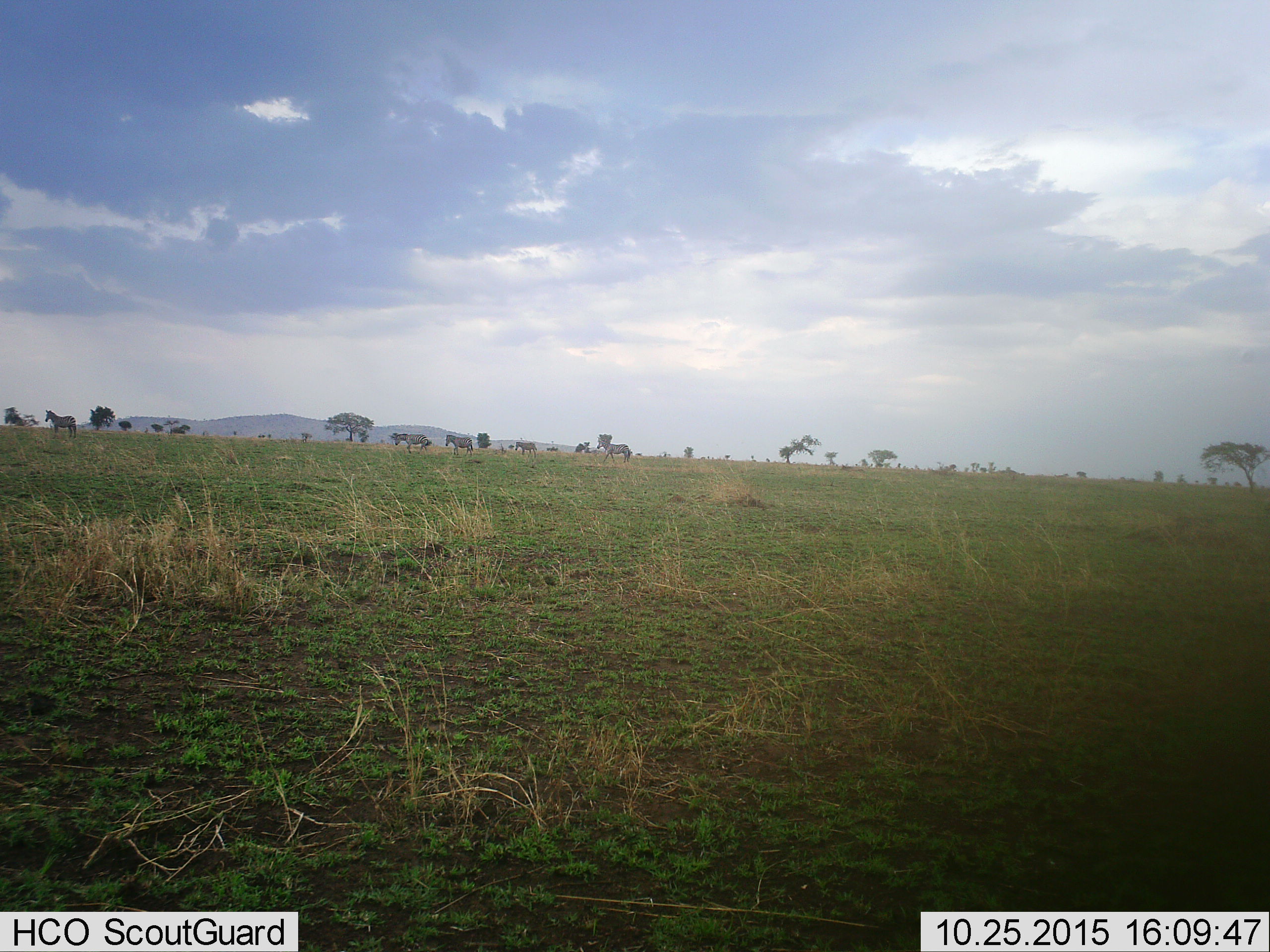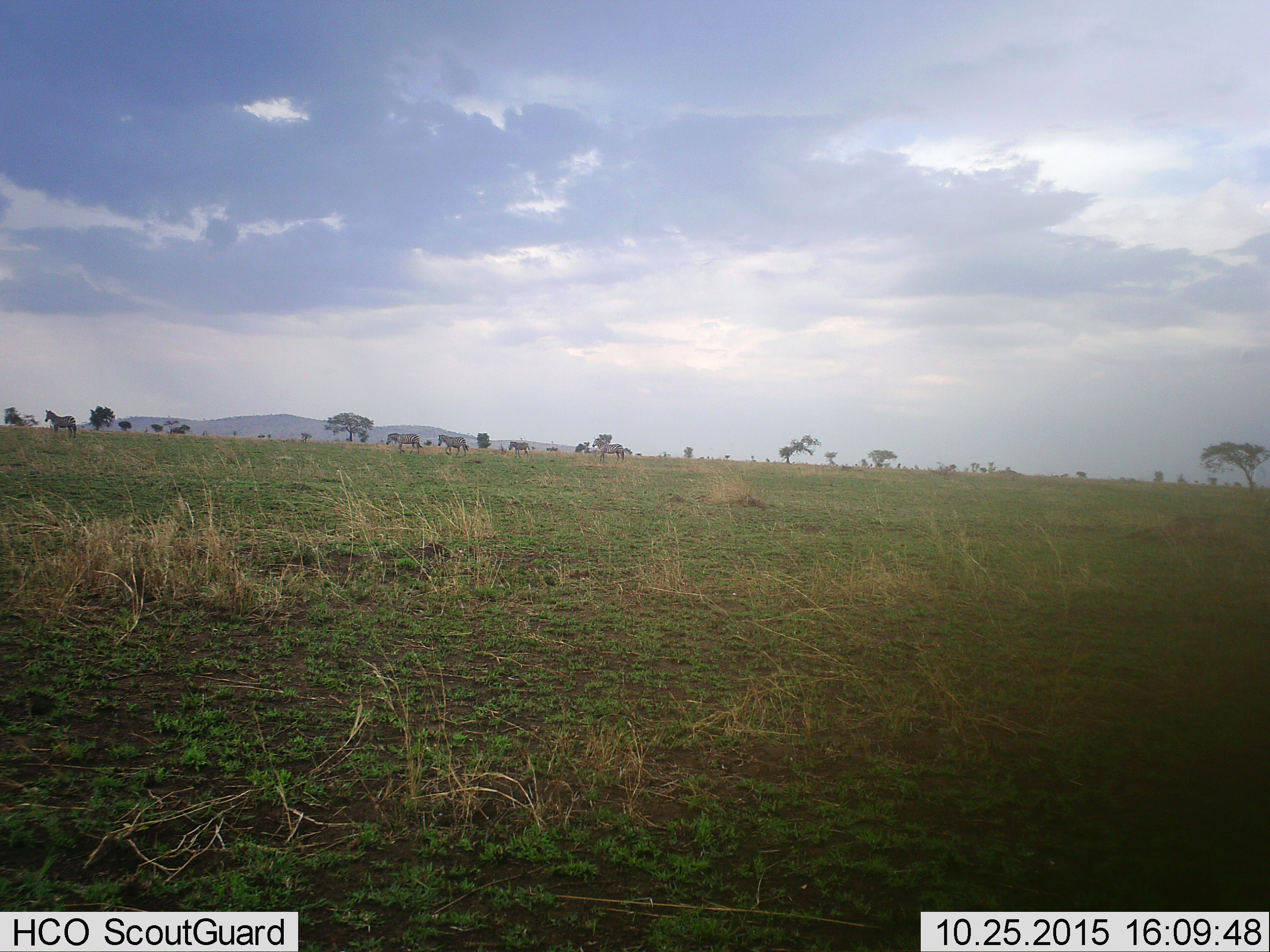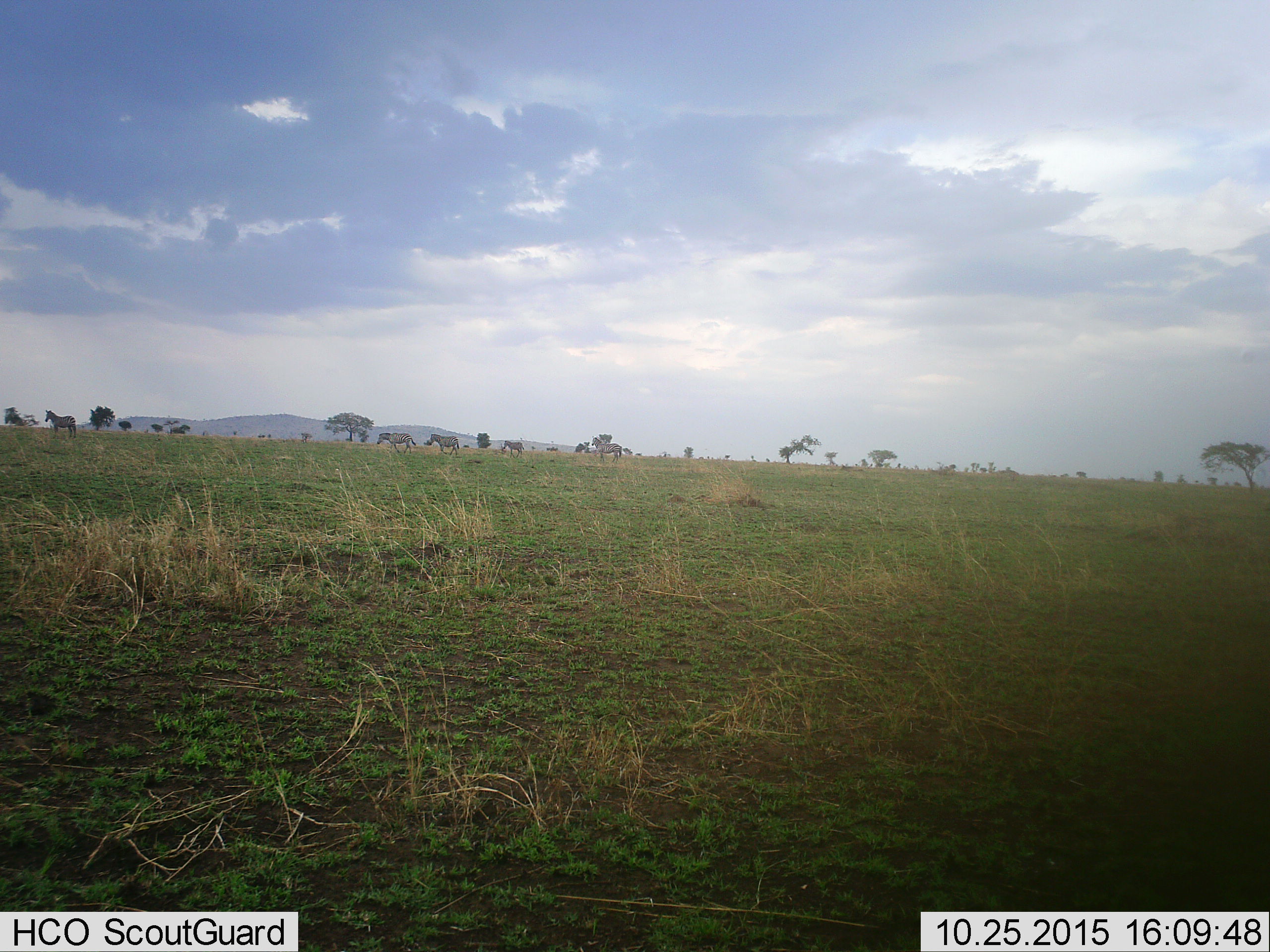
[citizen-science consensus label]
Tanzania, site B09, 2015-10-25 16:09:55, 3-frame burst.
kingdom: Animalia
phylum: Chordata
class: Mammalia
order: Perissodactyla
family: Equidae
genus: Equus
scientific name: Equus quagga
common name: plains zebra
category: zebra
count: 5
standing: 62%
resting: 0%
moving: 75%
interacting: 6%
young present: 25%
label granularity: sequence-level